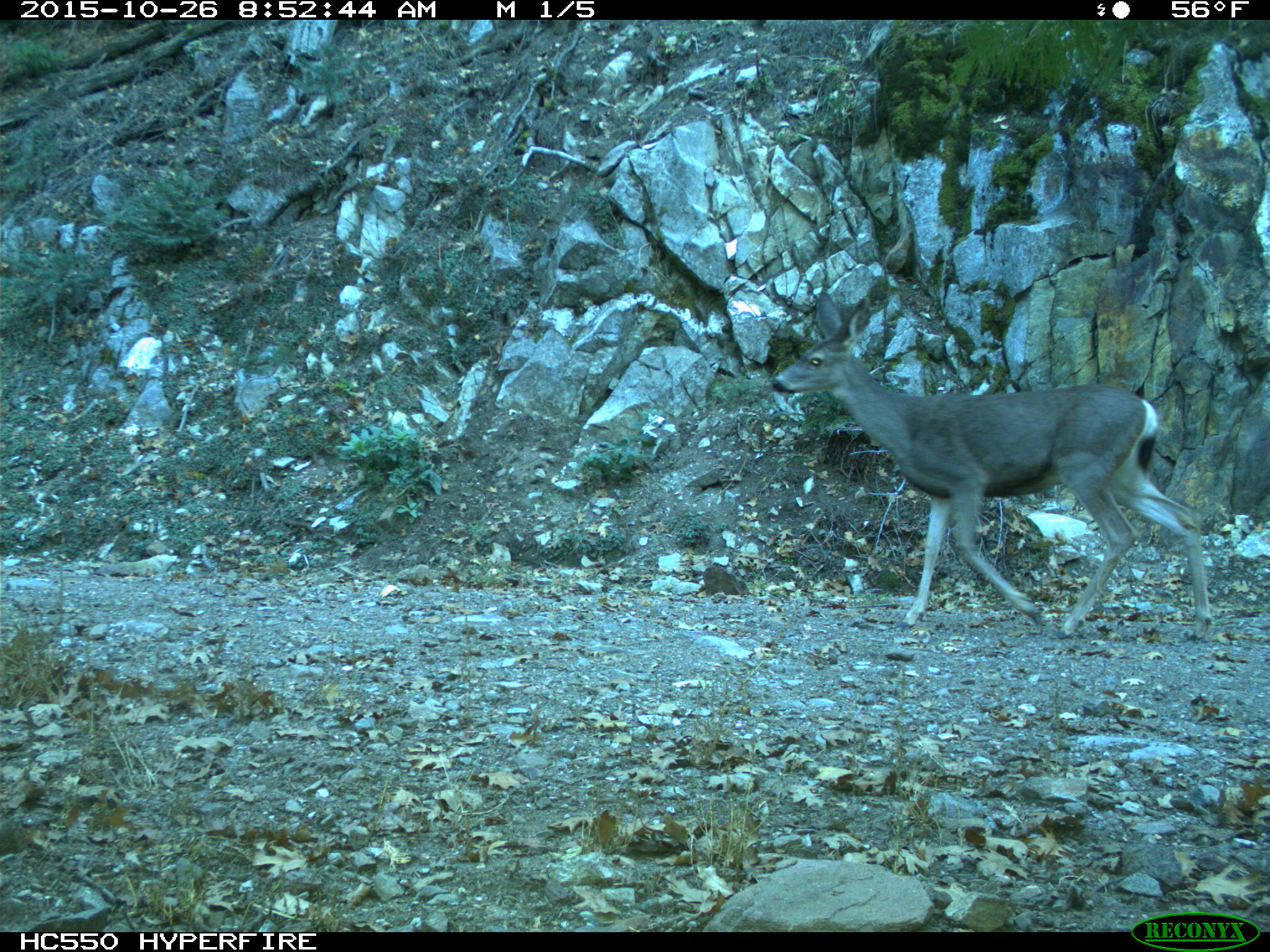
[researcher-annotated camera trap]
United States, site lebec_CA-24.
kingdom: Animalia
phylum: Chordata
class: Mammalia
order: Artiodactyla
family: Cervidae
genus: Odocoileus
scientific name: Odocoileus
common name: deer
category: unidentified deer